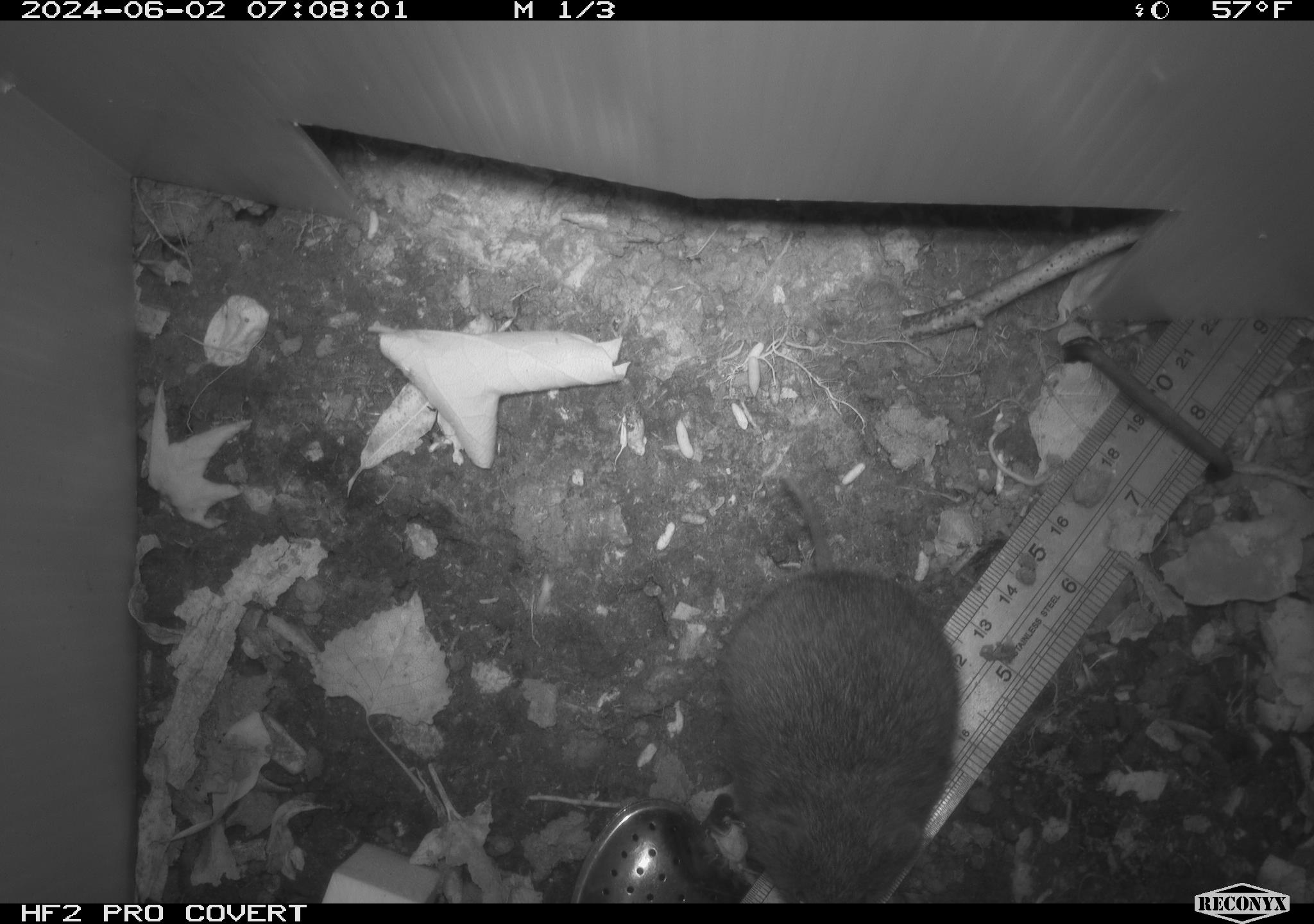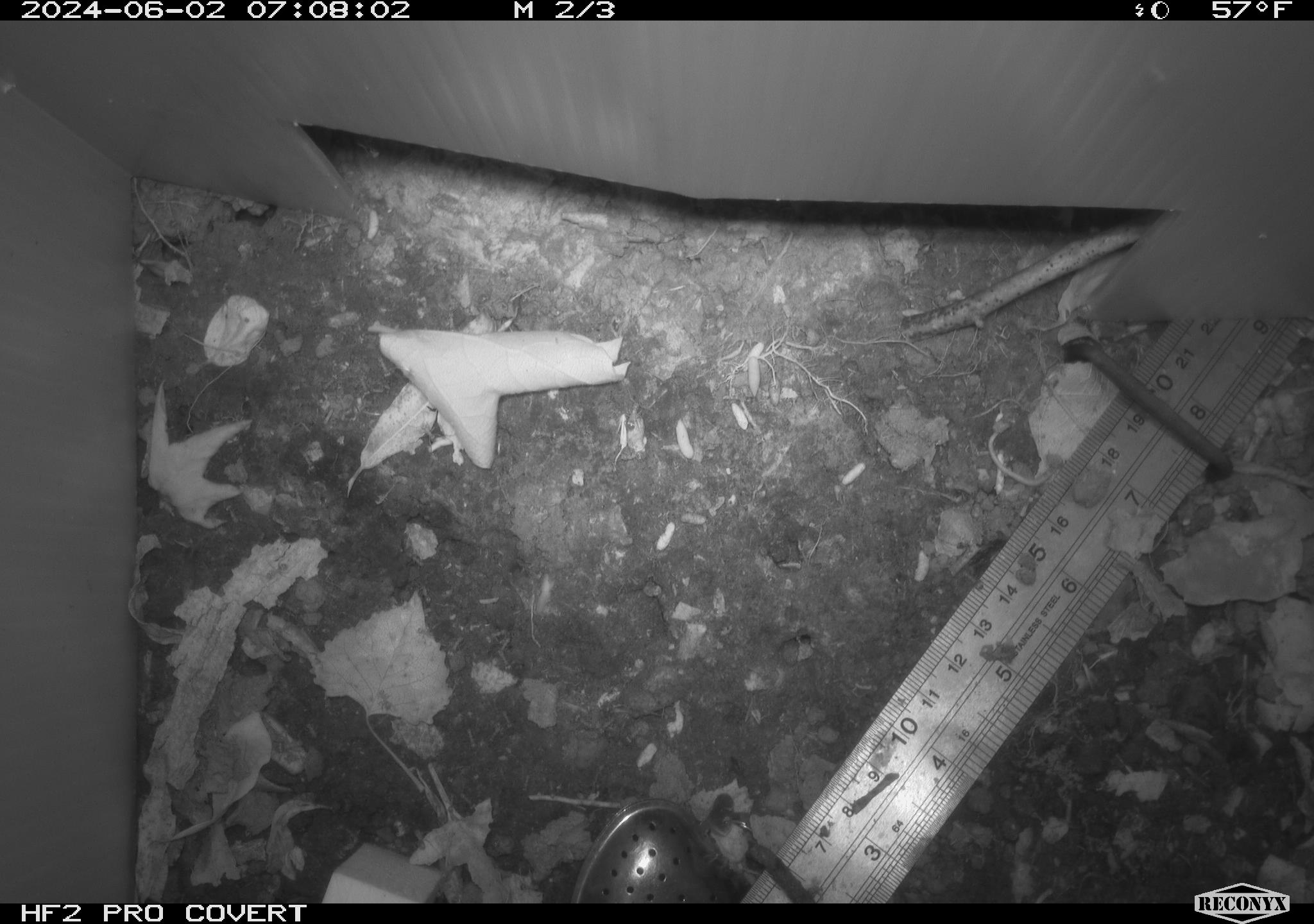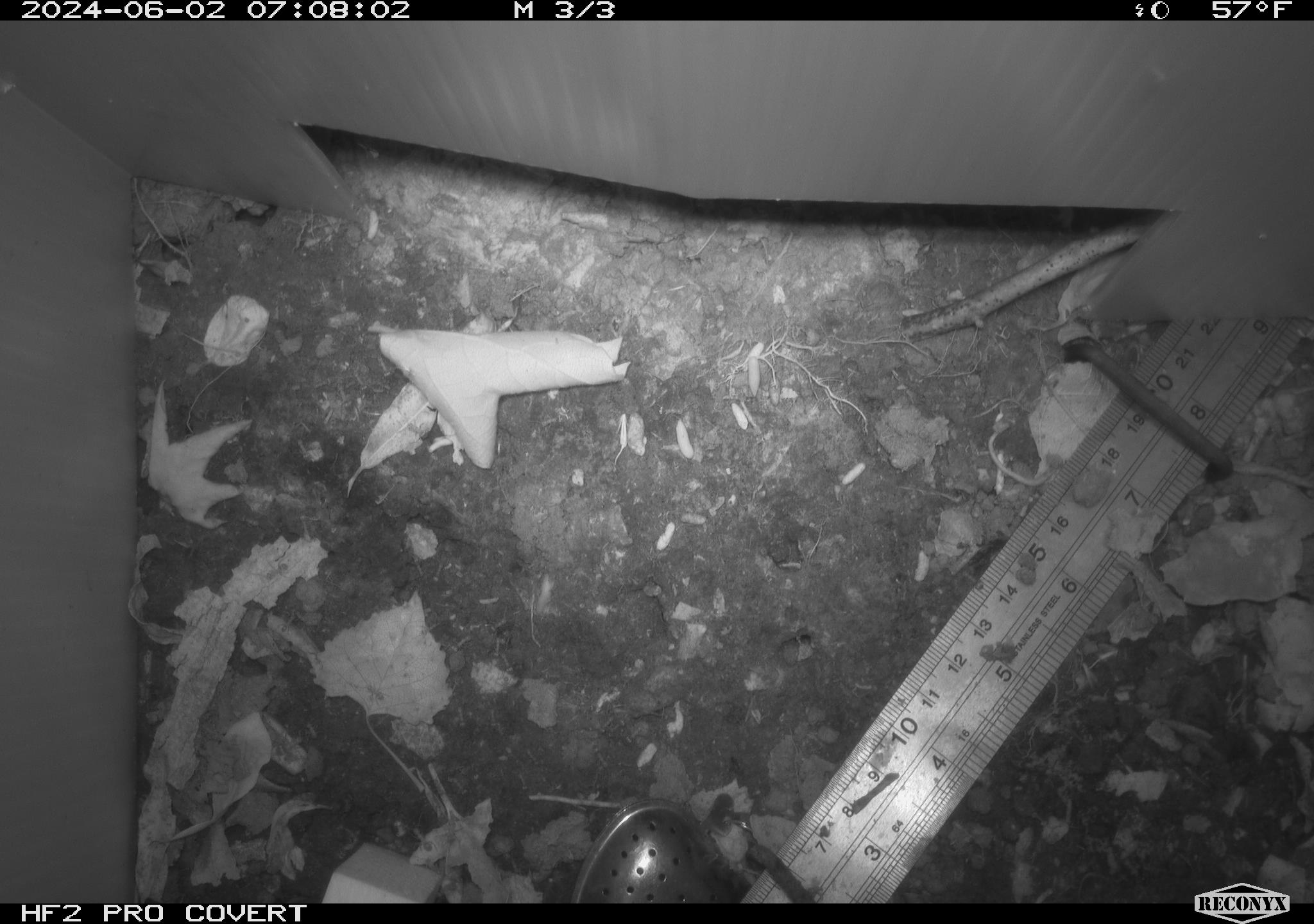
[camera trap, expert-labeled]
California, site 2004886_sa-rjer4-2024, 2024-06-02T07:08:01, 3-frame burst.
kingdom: Animalia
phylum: Chordata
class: Mammalia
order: Rodentia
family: Cricetidae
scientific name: Arvicolinae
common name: voles, lemmings, and muskrats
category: arvicolinae subfamily